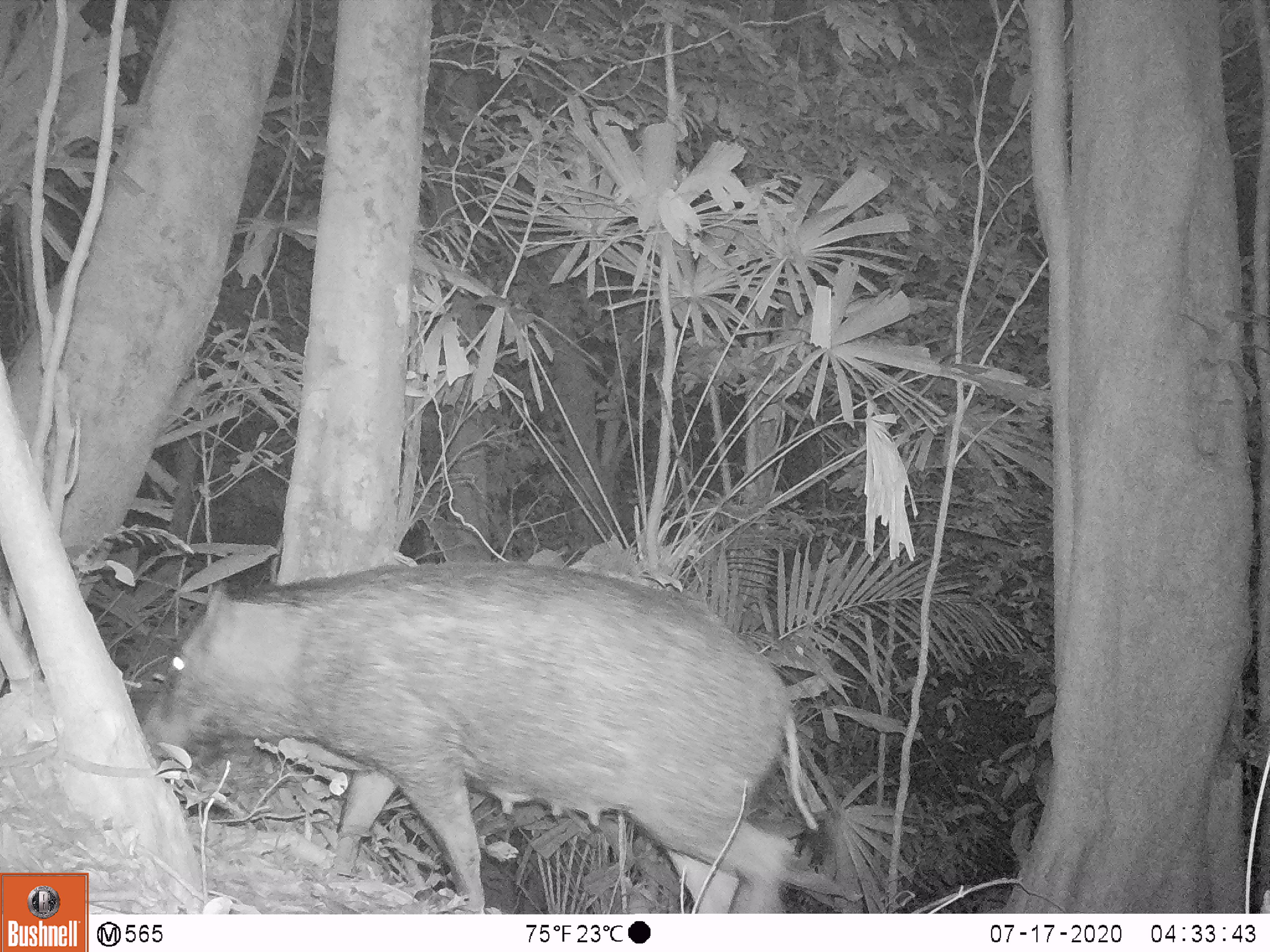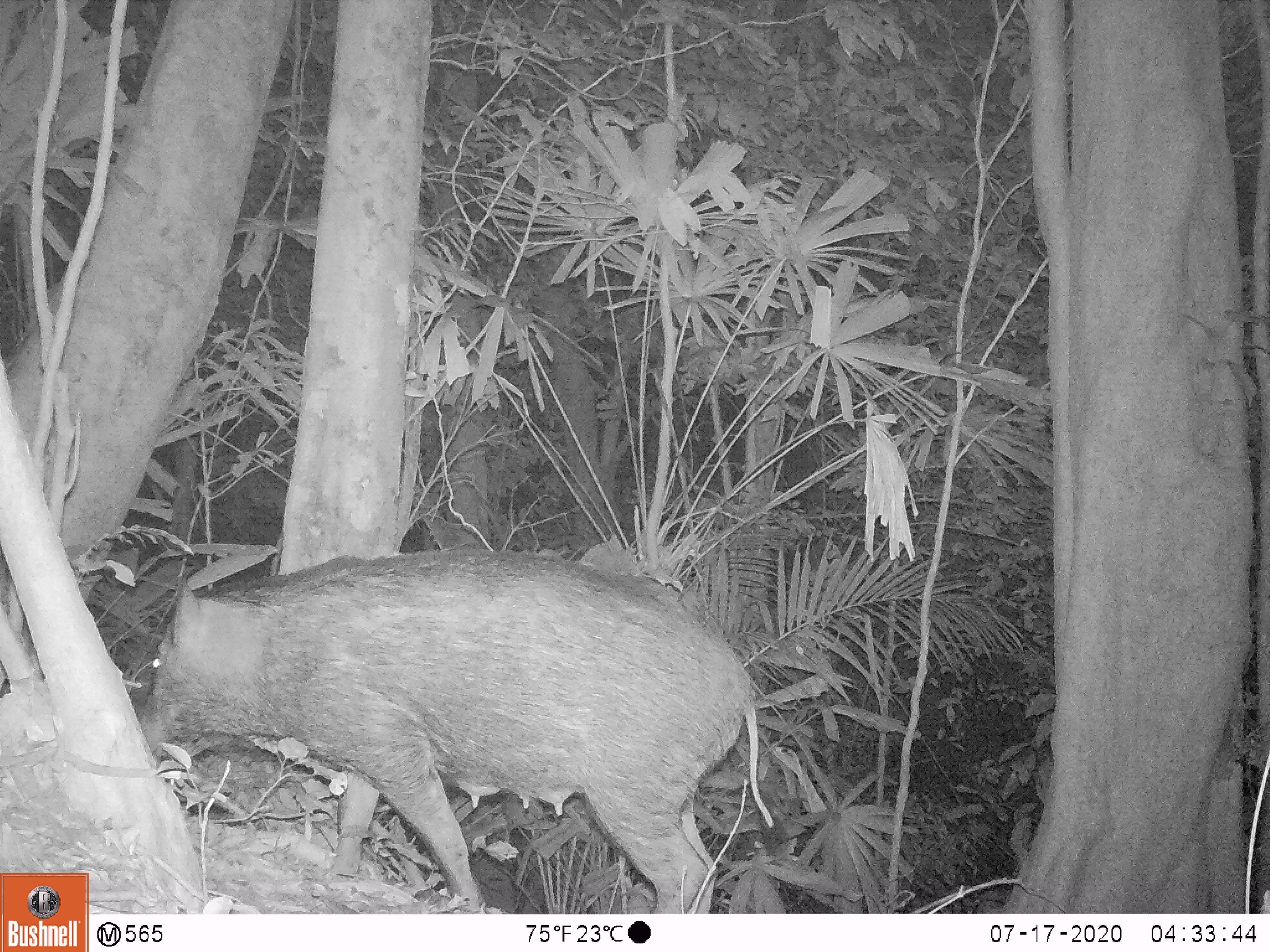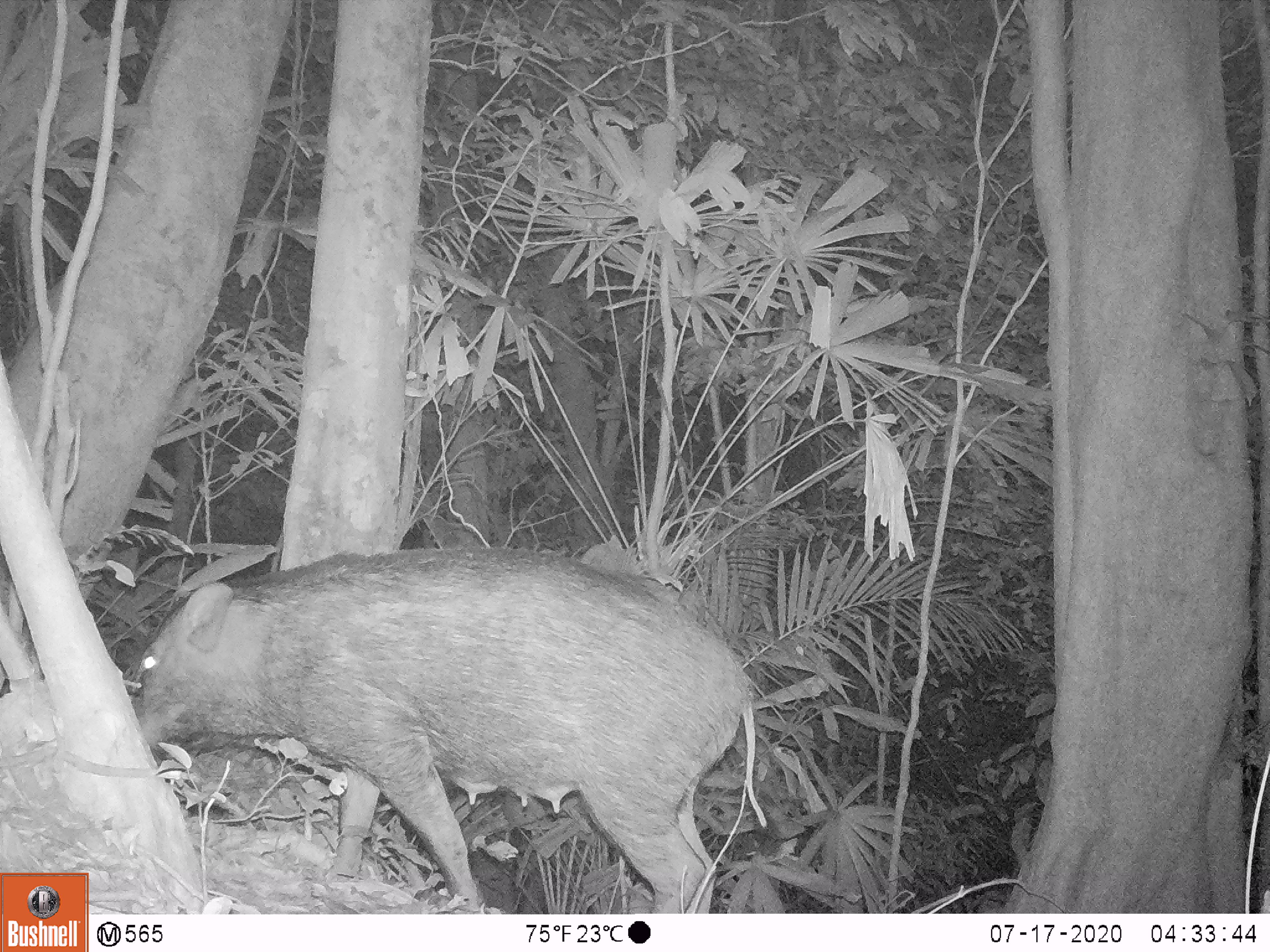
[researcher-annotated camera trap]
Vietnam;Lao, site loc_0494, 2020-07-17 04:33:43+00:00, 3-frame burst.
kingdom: Animalia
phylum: Chordata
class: Mammalia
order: Artiodactyla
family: Suidae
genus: Sus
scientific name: Sus scrofa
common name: eurasian wild pig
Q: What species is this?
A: Eurasian wild pig (Sus scrofa).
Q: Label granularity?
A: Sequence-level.